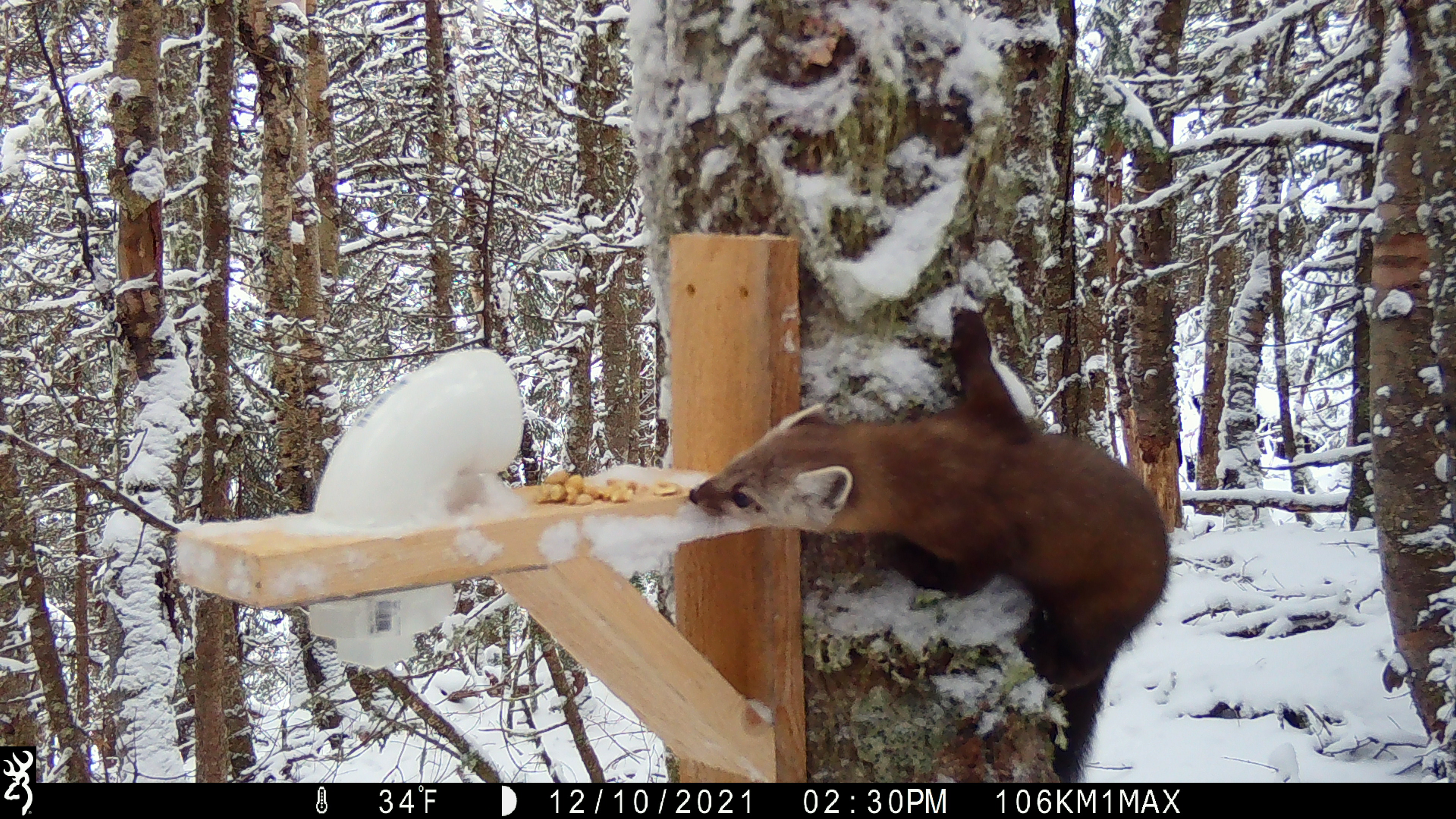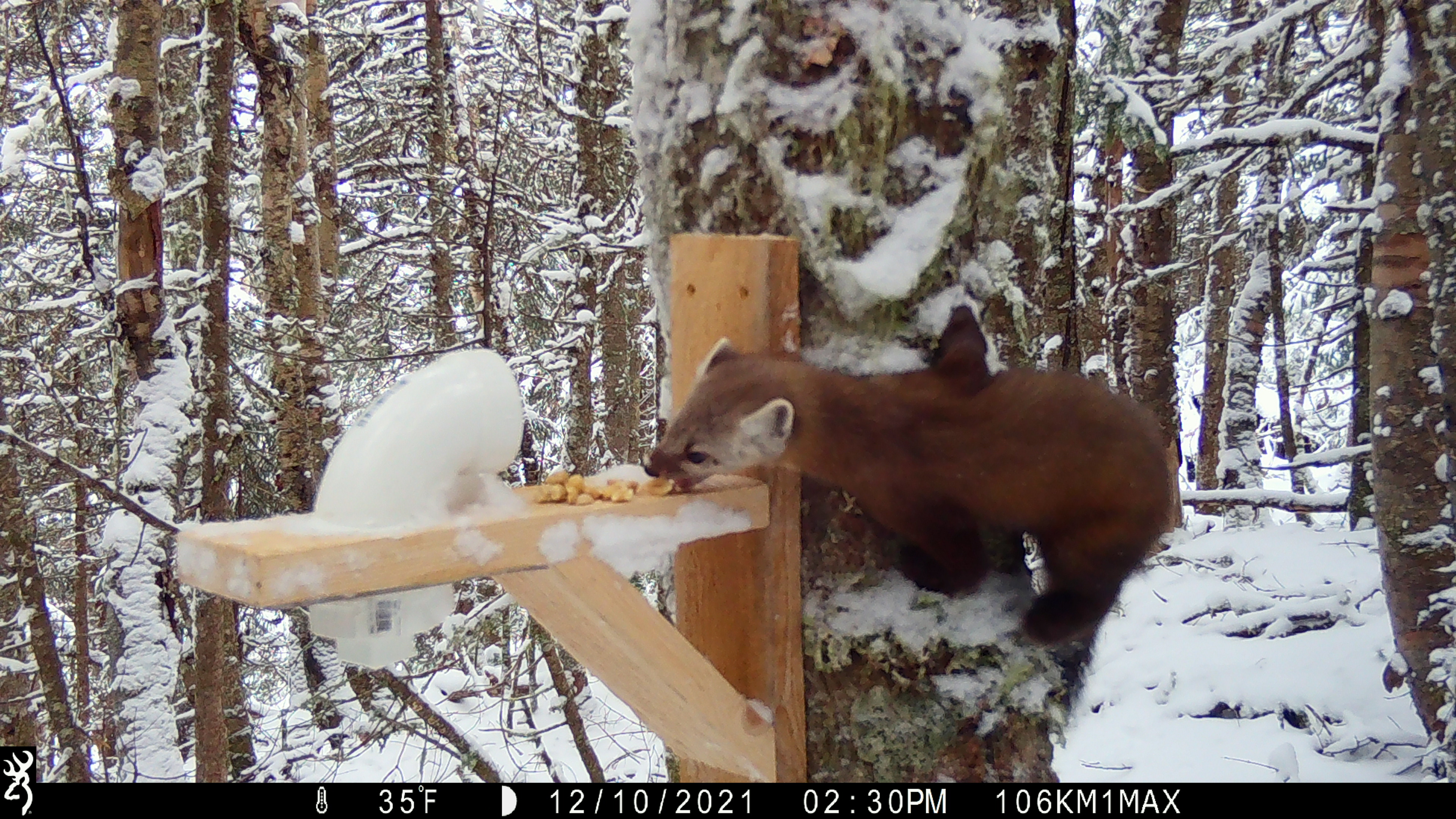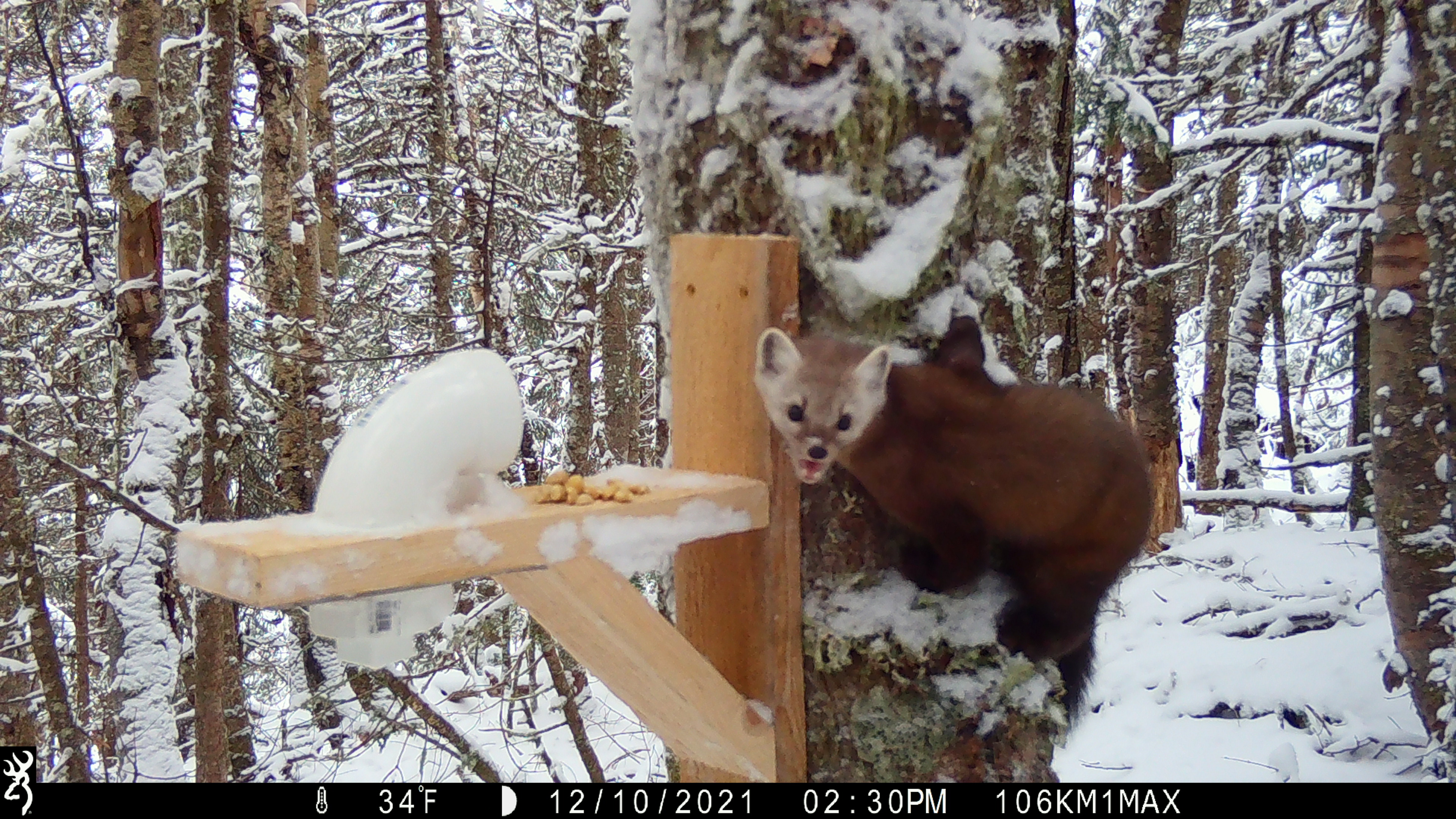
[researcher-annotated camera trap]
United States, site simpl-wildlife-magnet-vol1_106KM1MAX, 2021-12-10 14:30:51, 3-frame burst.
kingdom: Animalia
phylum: Chordata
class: Mammalia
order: Carnivora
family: Mustelidae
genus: Martes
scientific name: Martes americana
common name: american marten